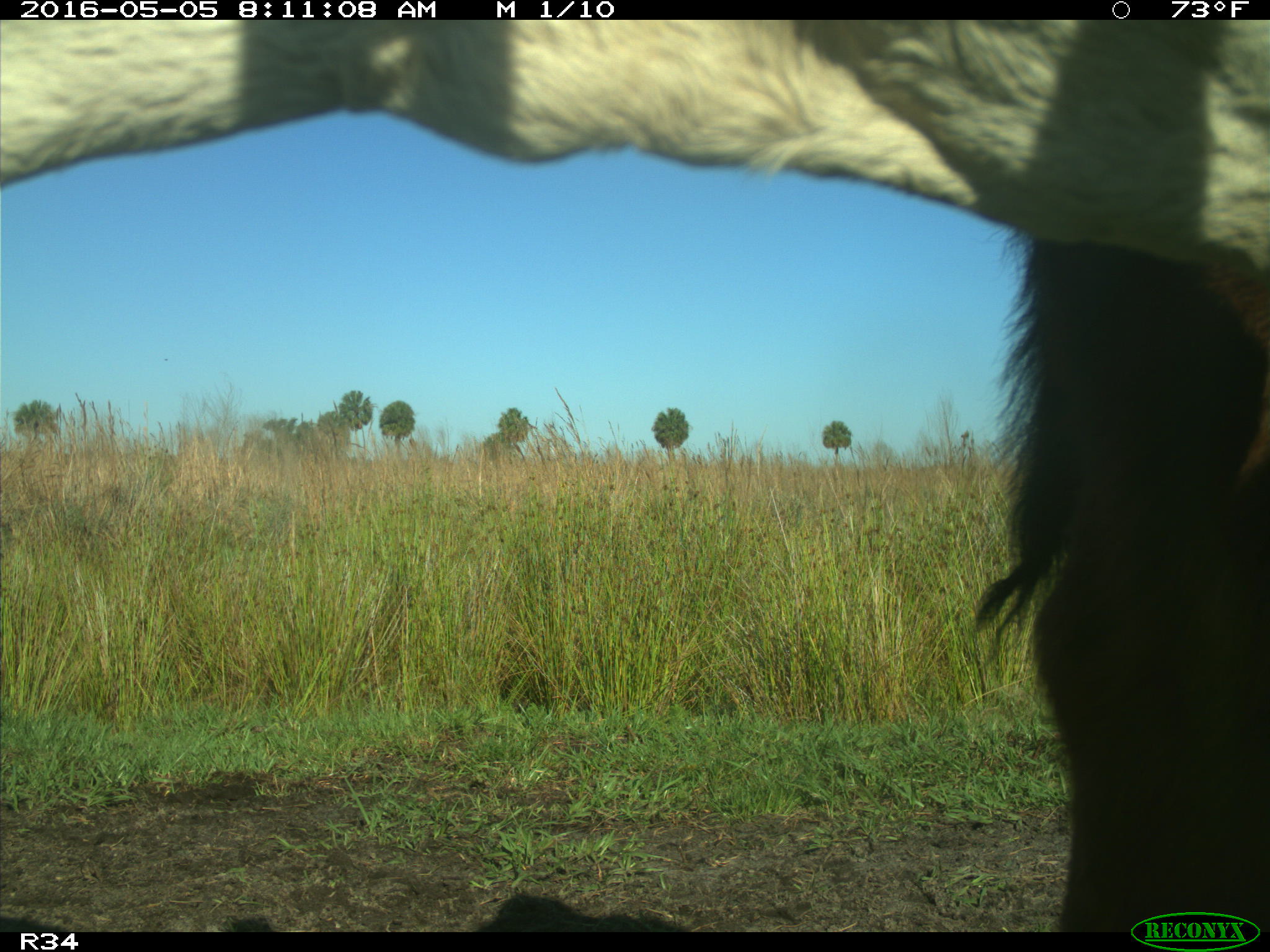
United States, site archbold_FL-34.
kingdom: Animalia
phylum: Chordata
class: Mammalia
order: Artiodactyla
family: Bovidae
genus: Bos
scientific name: Bos taurus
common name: domestic cow